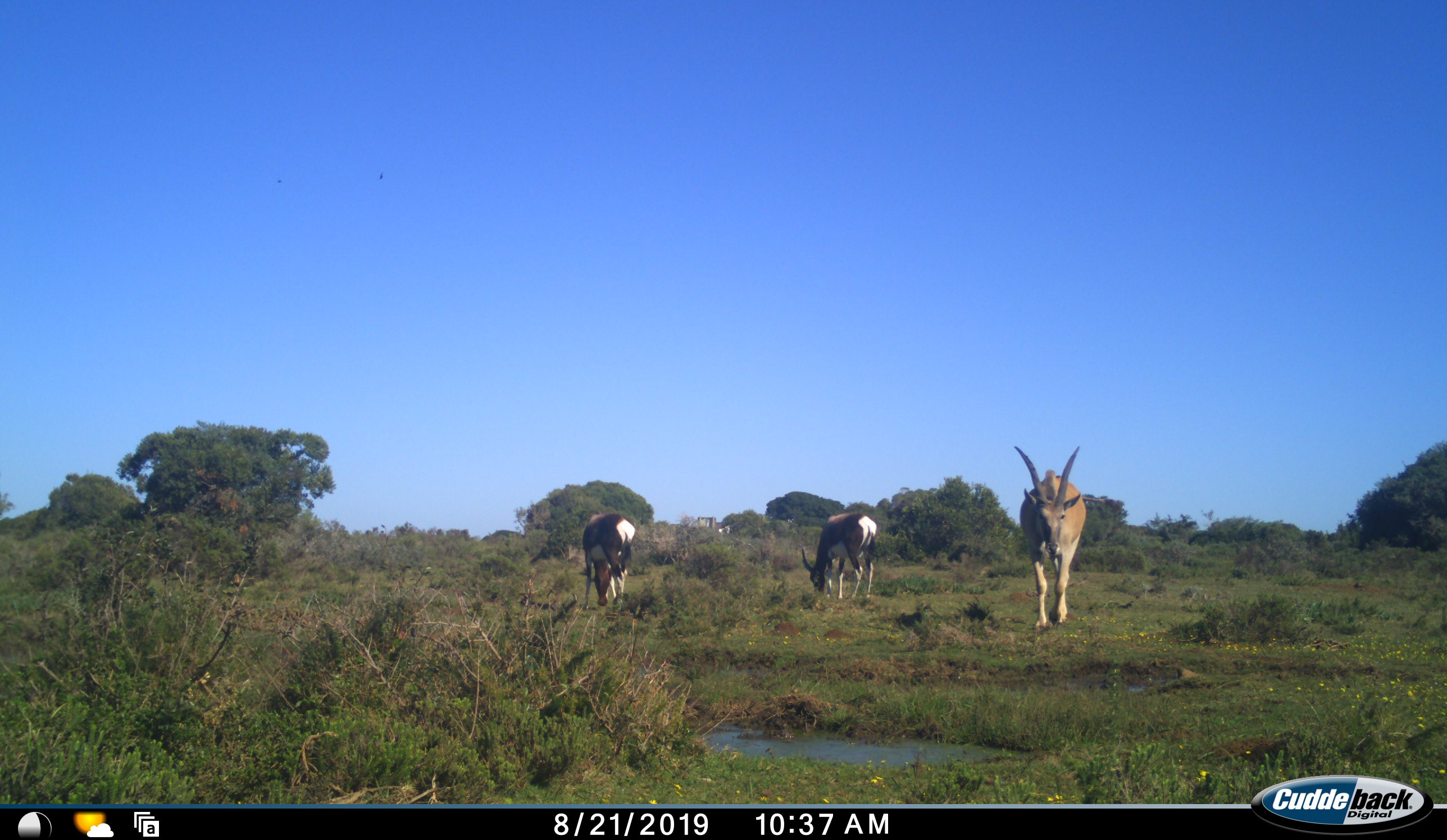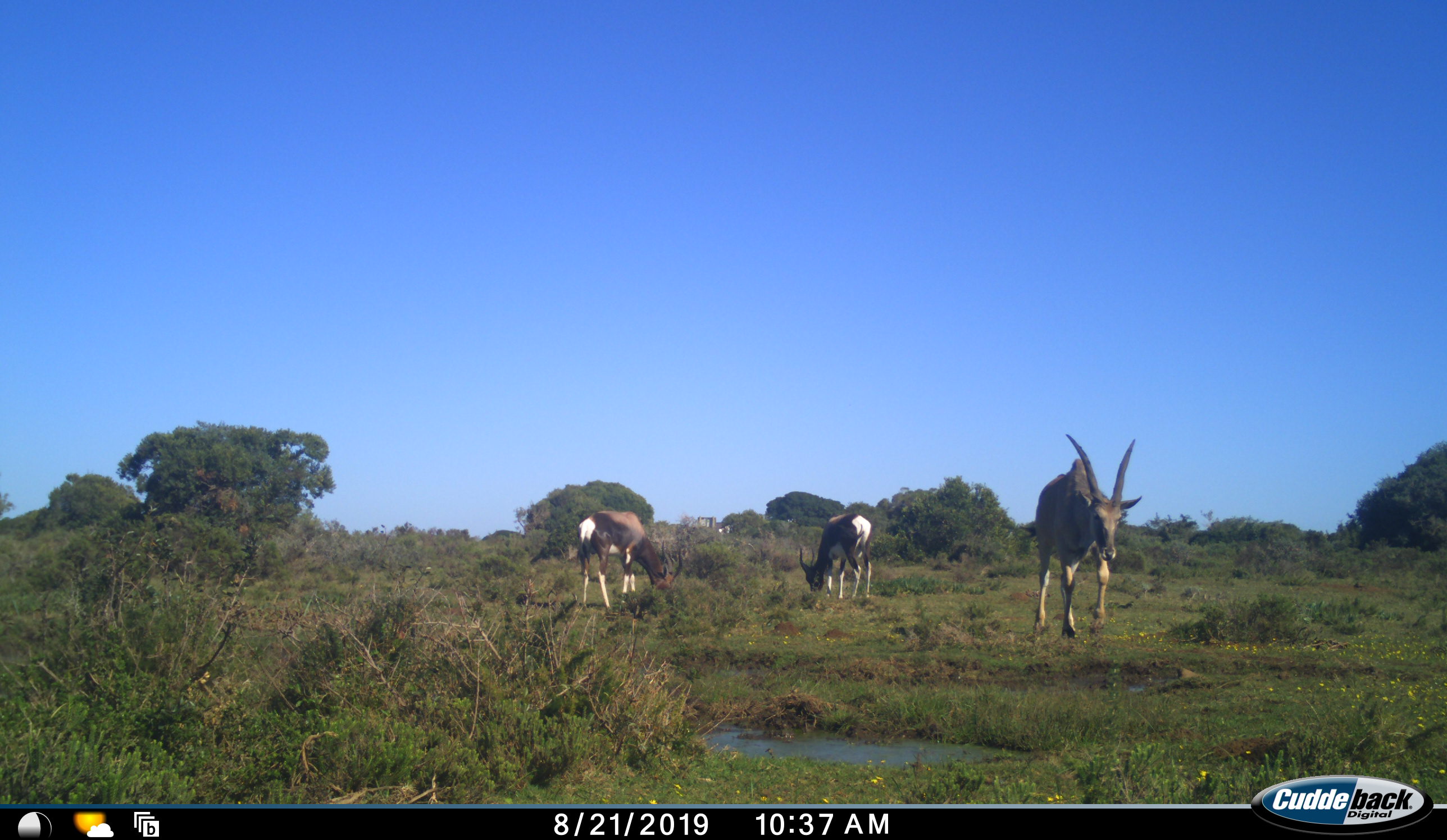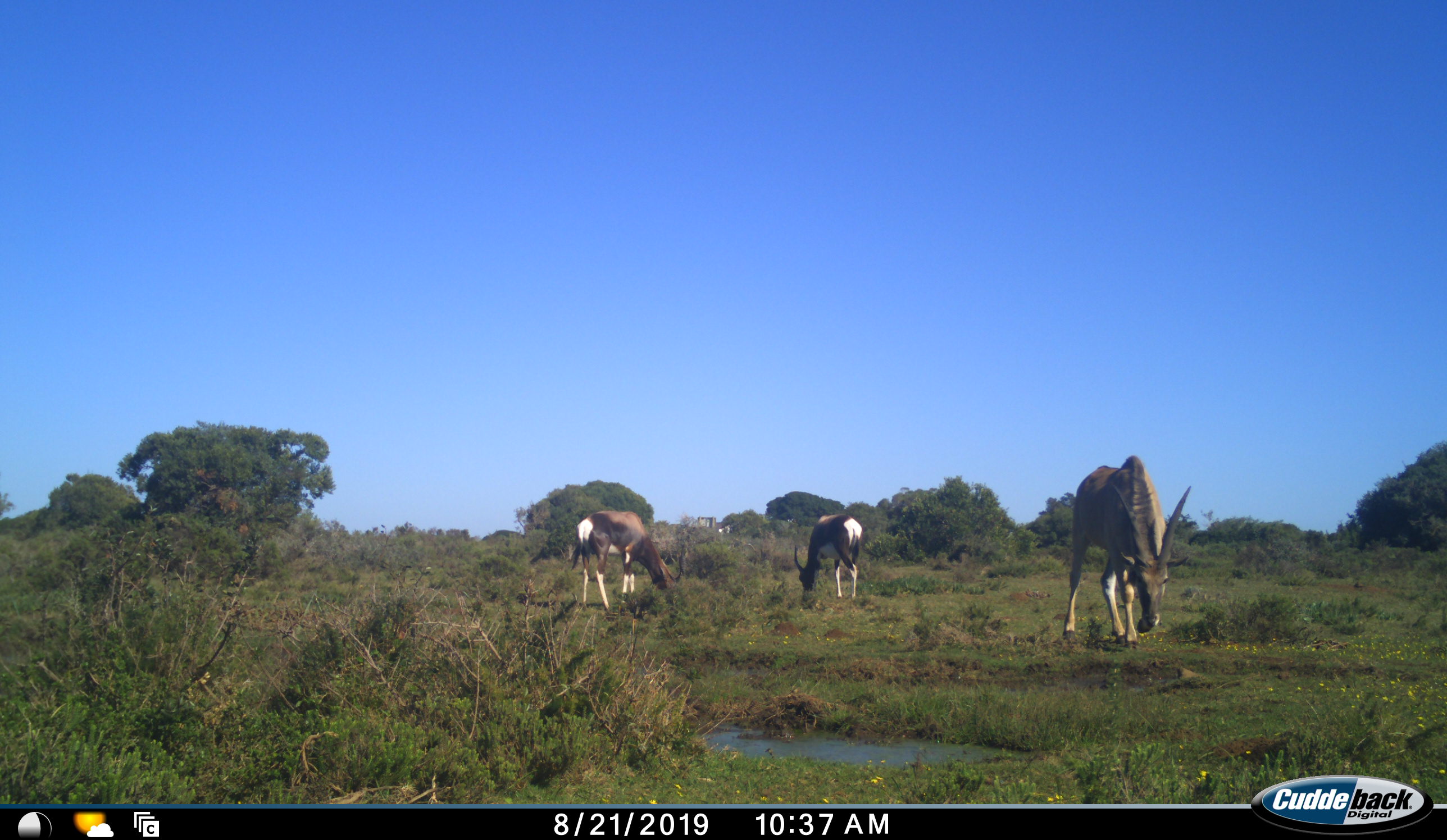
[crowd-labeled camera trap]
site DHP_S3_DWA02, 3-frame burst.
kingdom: Animalia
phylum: Chordata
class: Mammalia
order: Artiodactyla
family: Bovidae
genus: Damaliscus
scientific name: Damaliscus pygargus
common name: bontebok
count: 2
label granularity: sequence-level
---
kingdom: Animalia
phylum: Chordata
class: Mammalia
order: Artiodactyla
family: Bovidae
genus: Tragelaphus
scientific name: Tragelaphus oryx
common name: eland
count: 1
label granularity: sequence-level